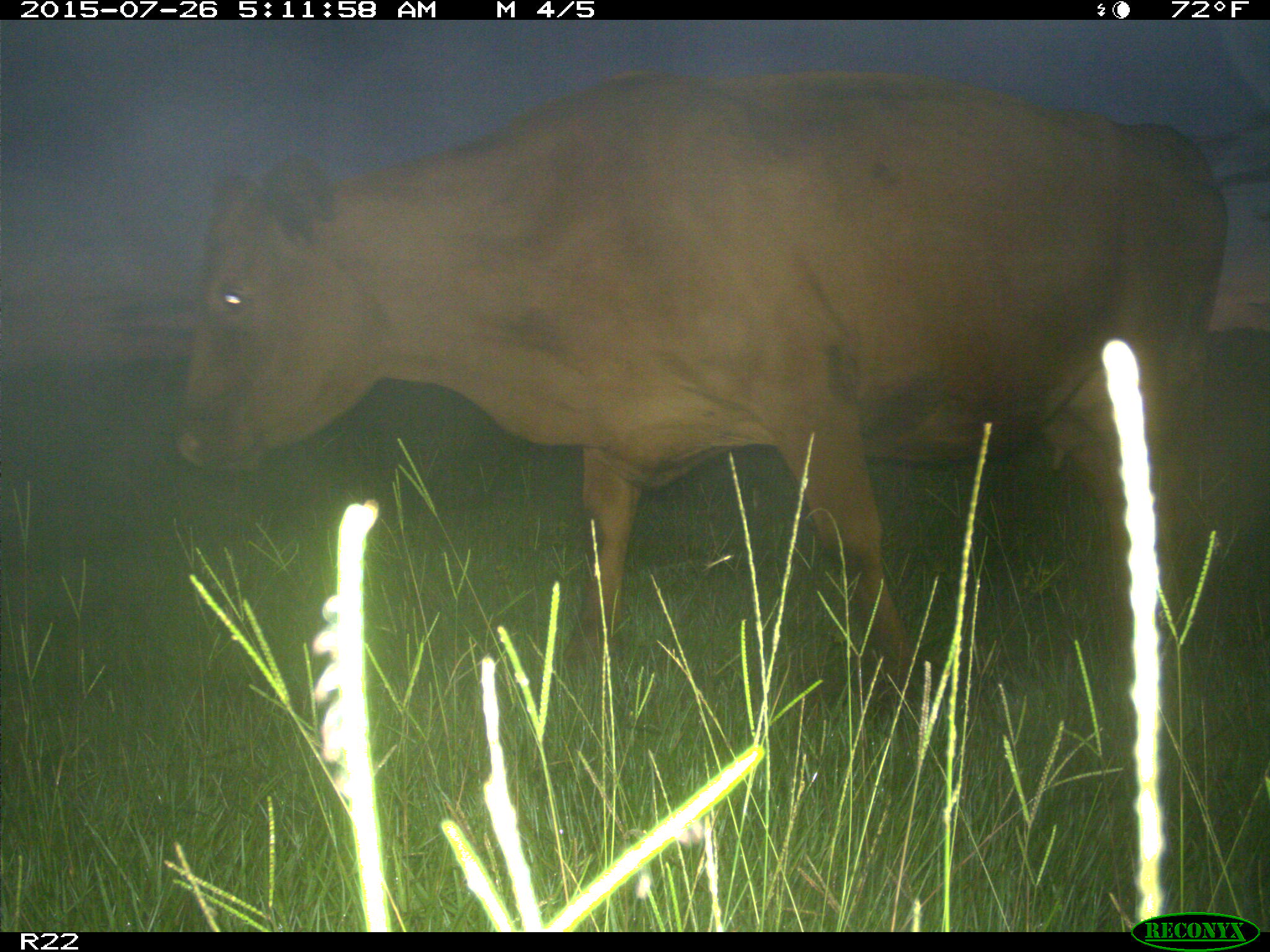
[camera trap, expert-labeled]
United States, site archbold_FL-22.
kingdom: Animalia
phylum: Chordata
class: Mammalia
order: Artiodactyla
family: Bovidae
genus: Bos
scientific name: Bos taurus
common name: domestic cow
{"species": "Bos taurus (domestic cow)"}